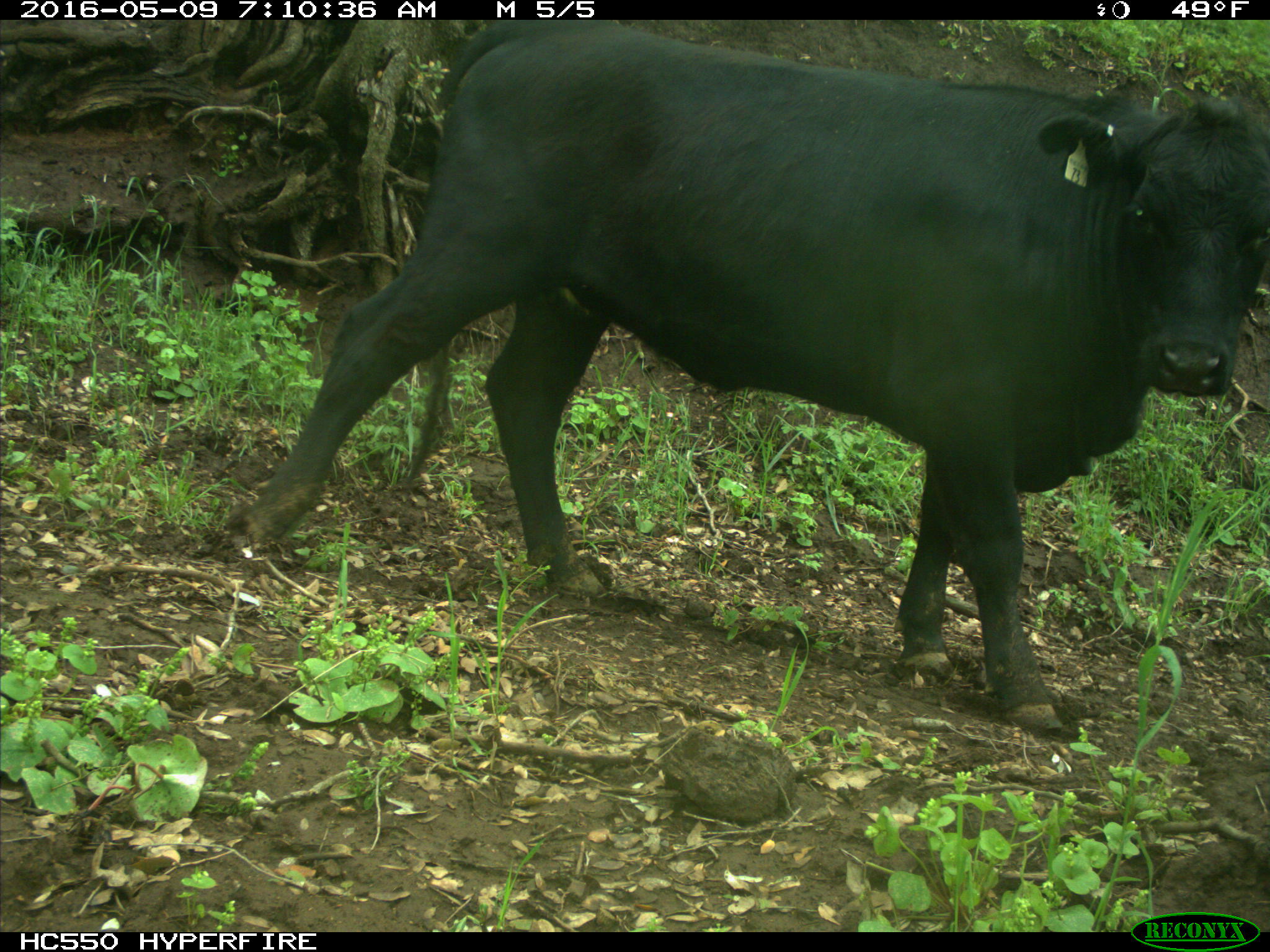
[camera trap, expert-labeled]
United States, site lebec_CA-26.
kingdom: Animalia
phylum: Chordata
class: Mammalia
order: Artiodactyla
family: Bovidae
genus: Bos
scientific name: Bos taurus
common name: domestic cow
Bos taurus (domestic cow).